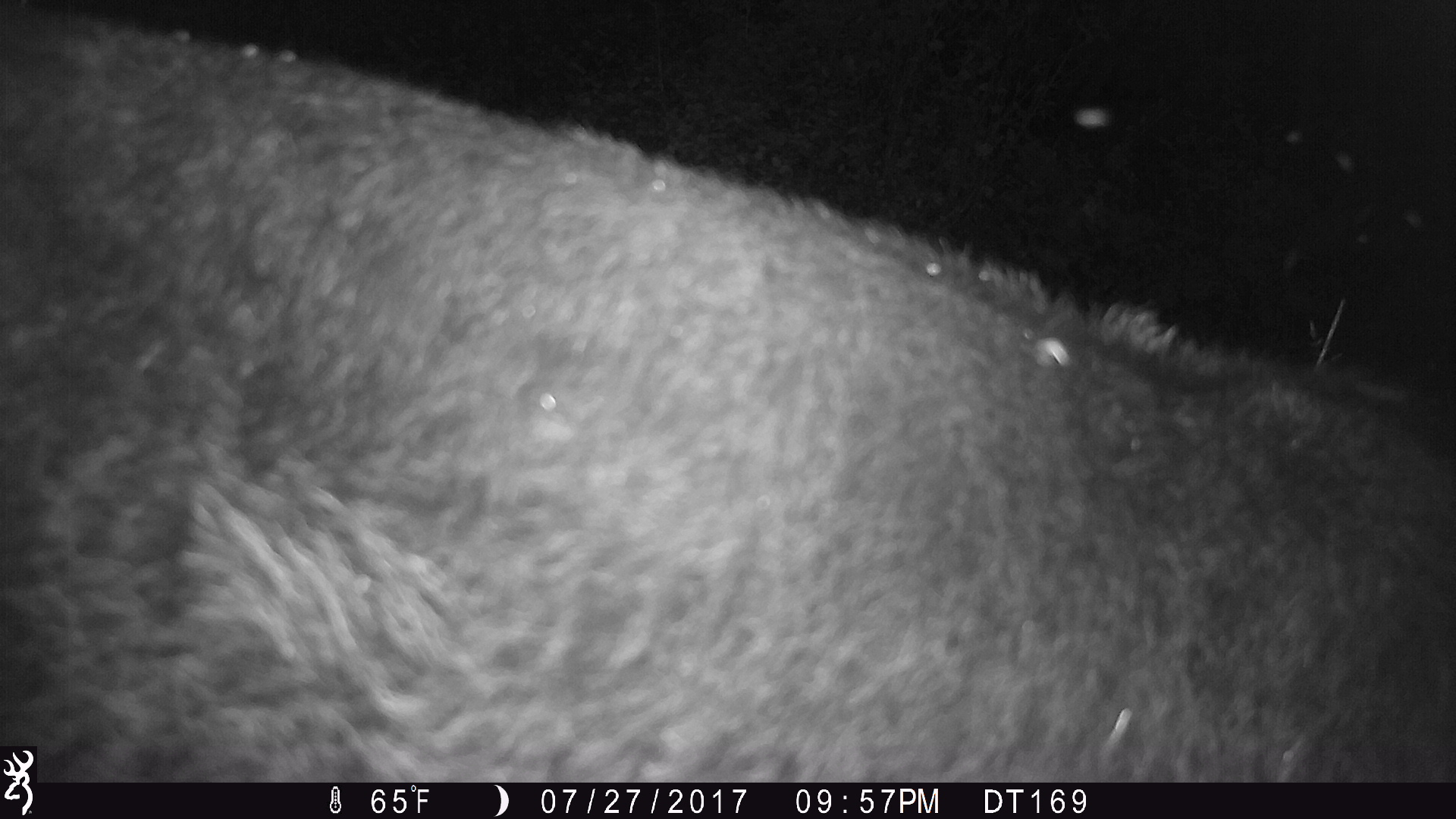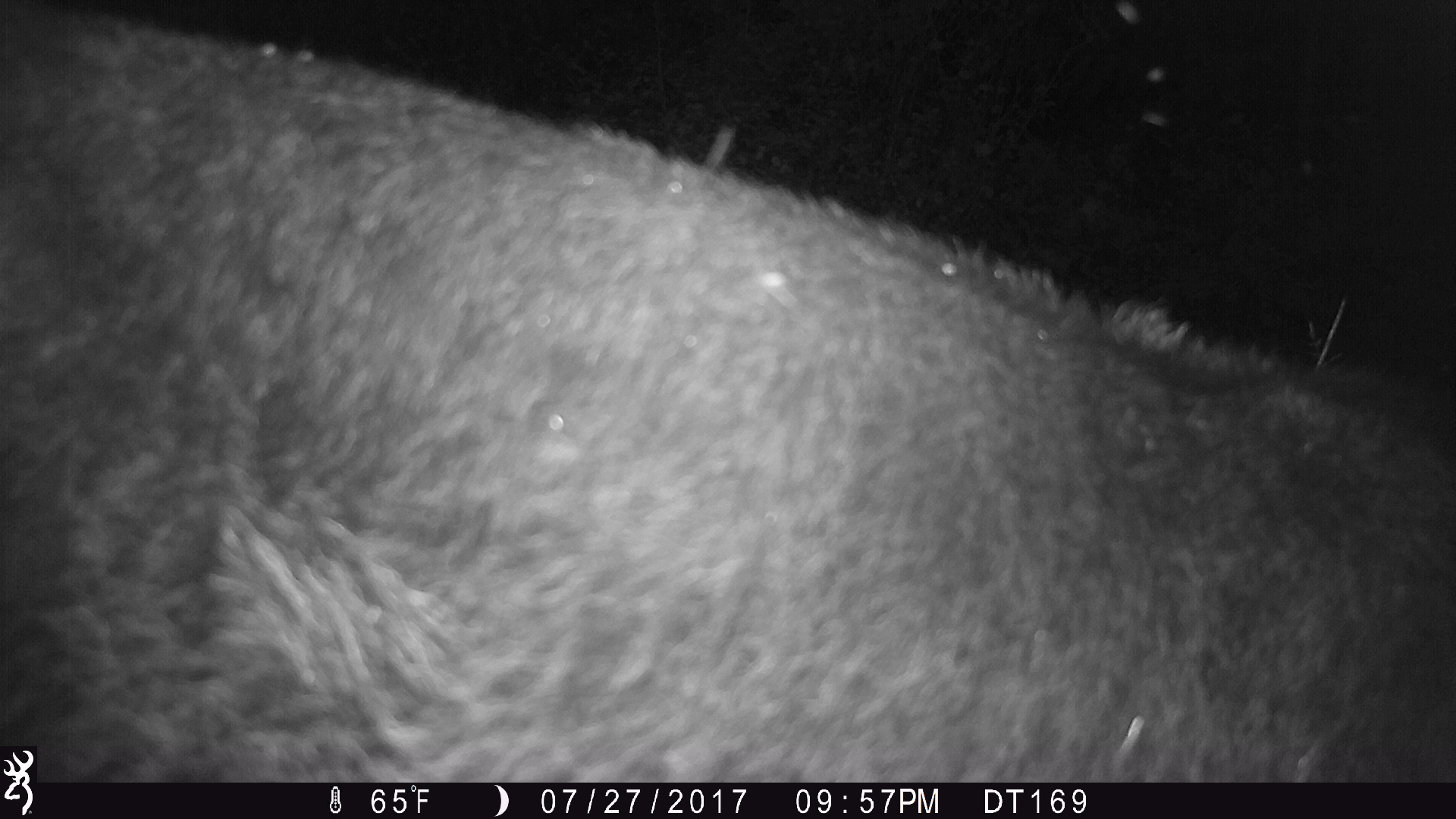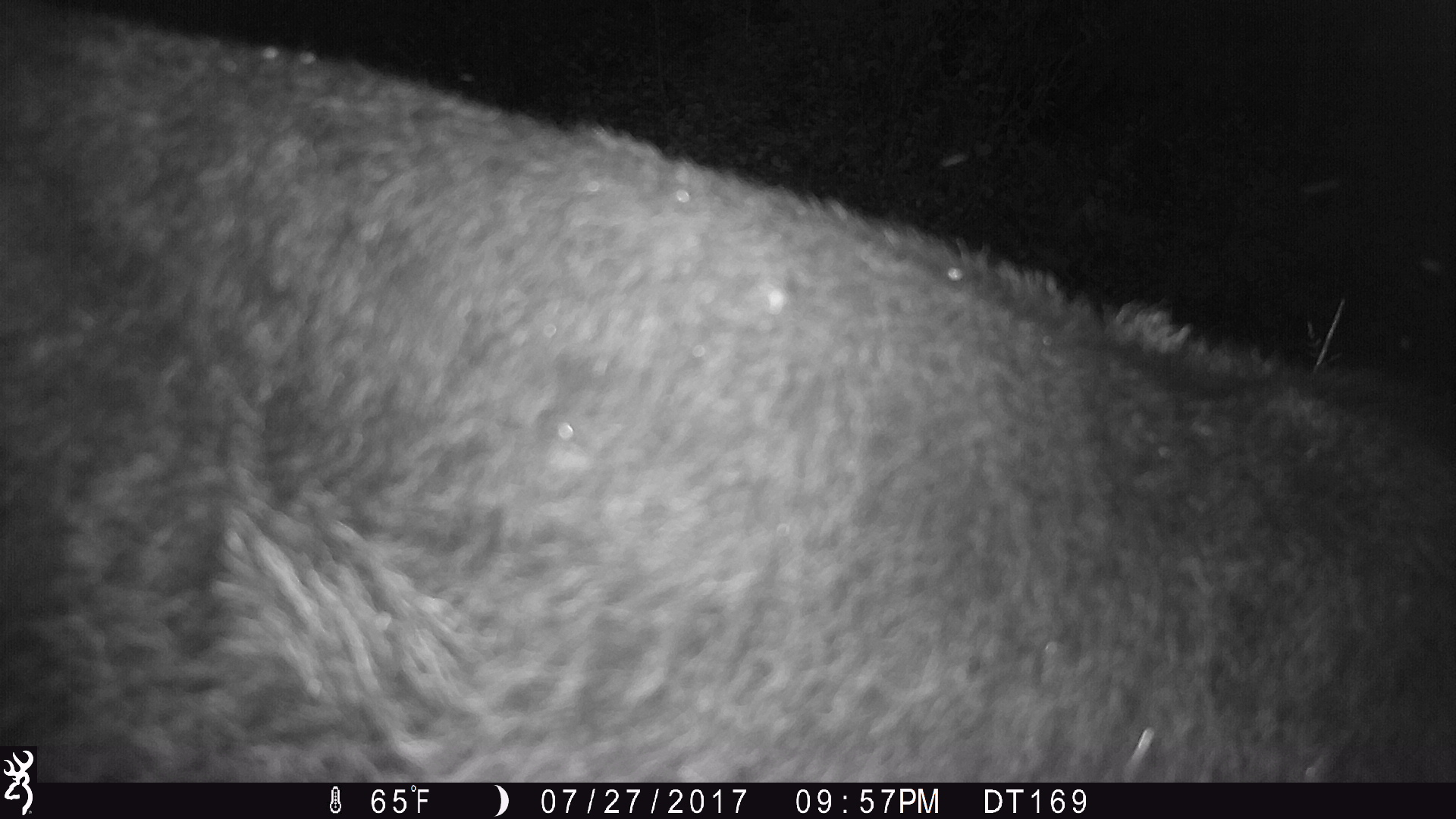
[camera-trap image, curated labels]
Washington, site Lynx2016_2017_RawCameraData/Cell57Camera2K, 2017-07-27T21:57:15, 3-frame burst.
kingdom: Animalia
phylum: Chordata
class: Mammalia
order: Artiodactyla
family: Bovidae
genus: Bos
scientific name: Bos taurus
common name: domestic cattle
Domestic cattle (Bos taurus). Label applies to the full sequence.